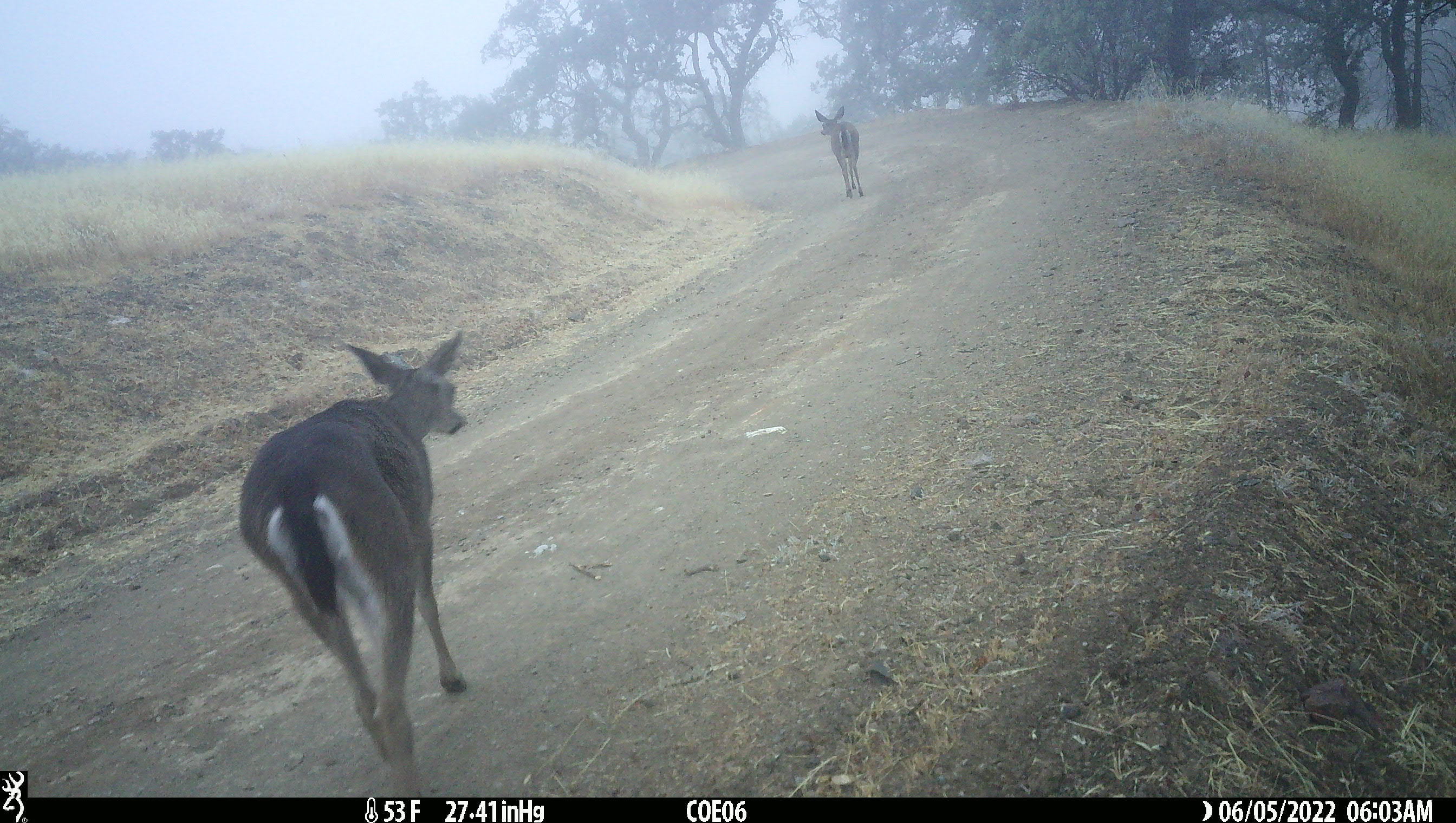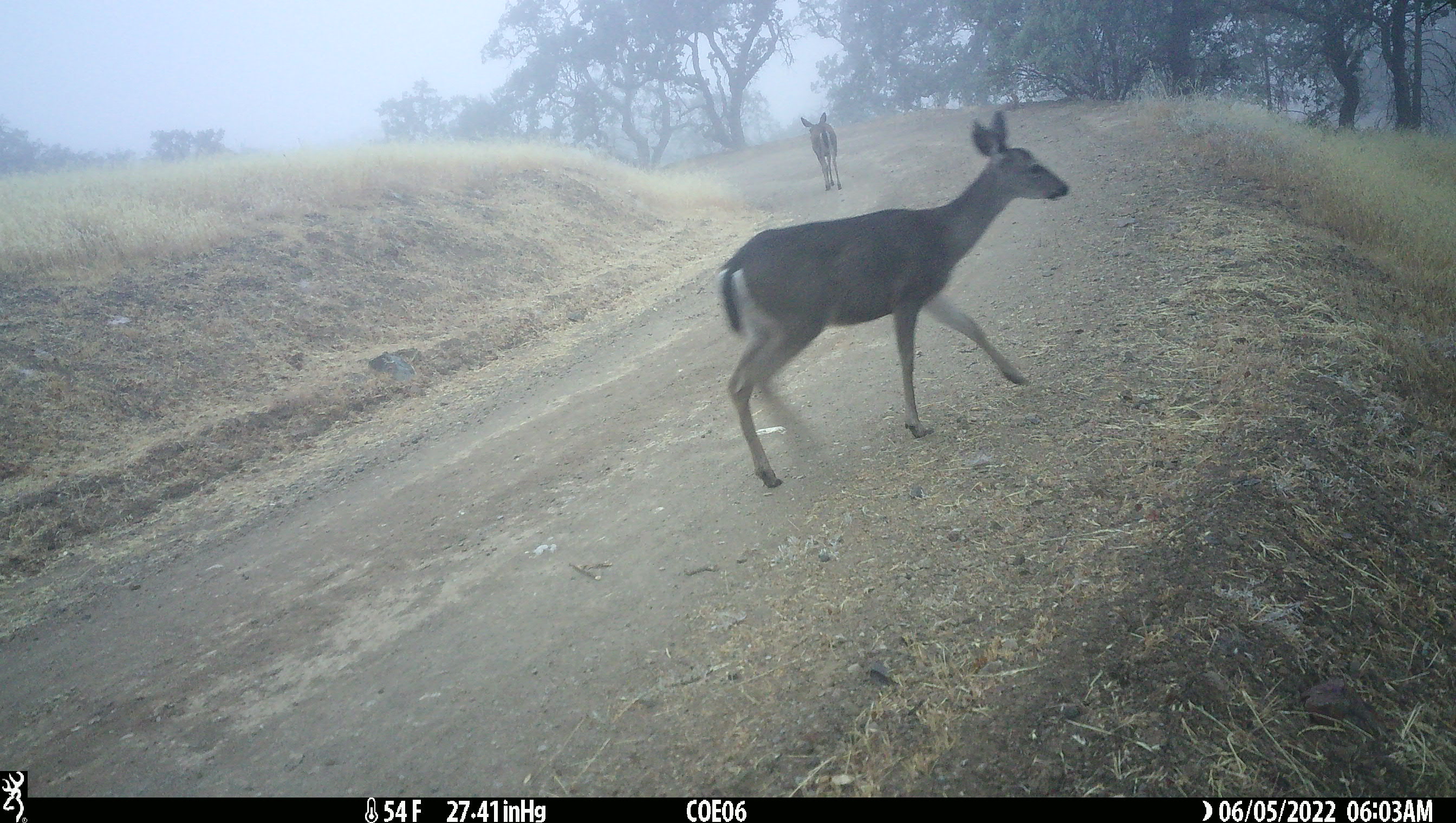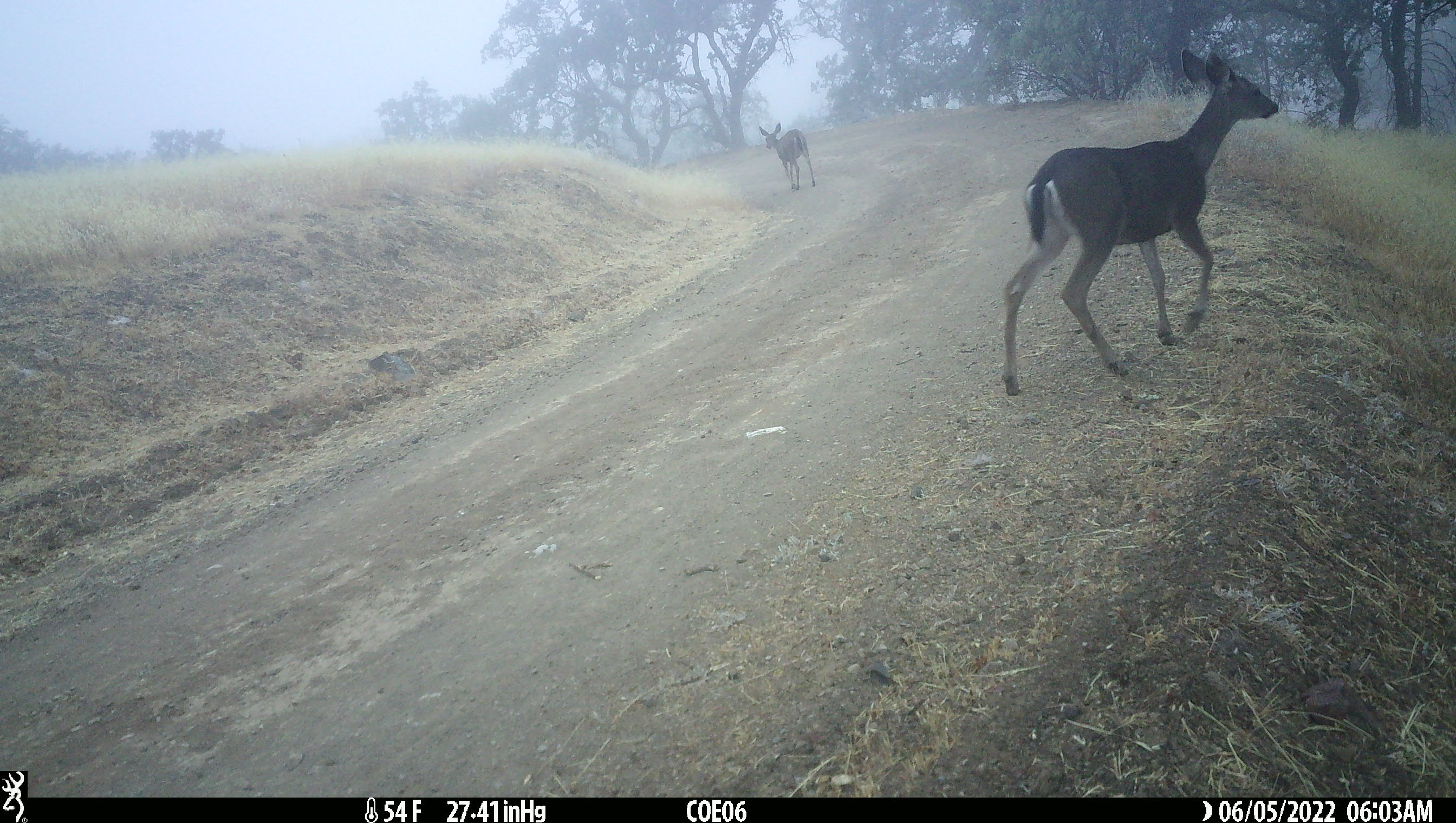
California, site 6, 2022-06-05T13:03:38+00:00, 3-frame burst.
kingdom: Animalia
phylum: Chordata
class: Mammalia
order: Artiodactyla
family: Cervidae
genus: Odocoileus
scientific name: Odocoileus hemionus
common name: mule deer